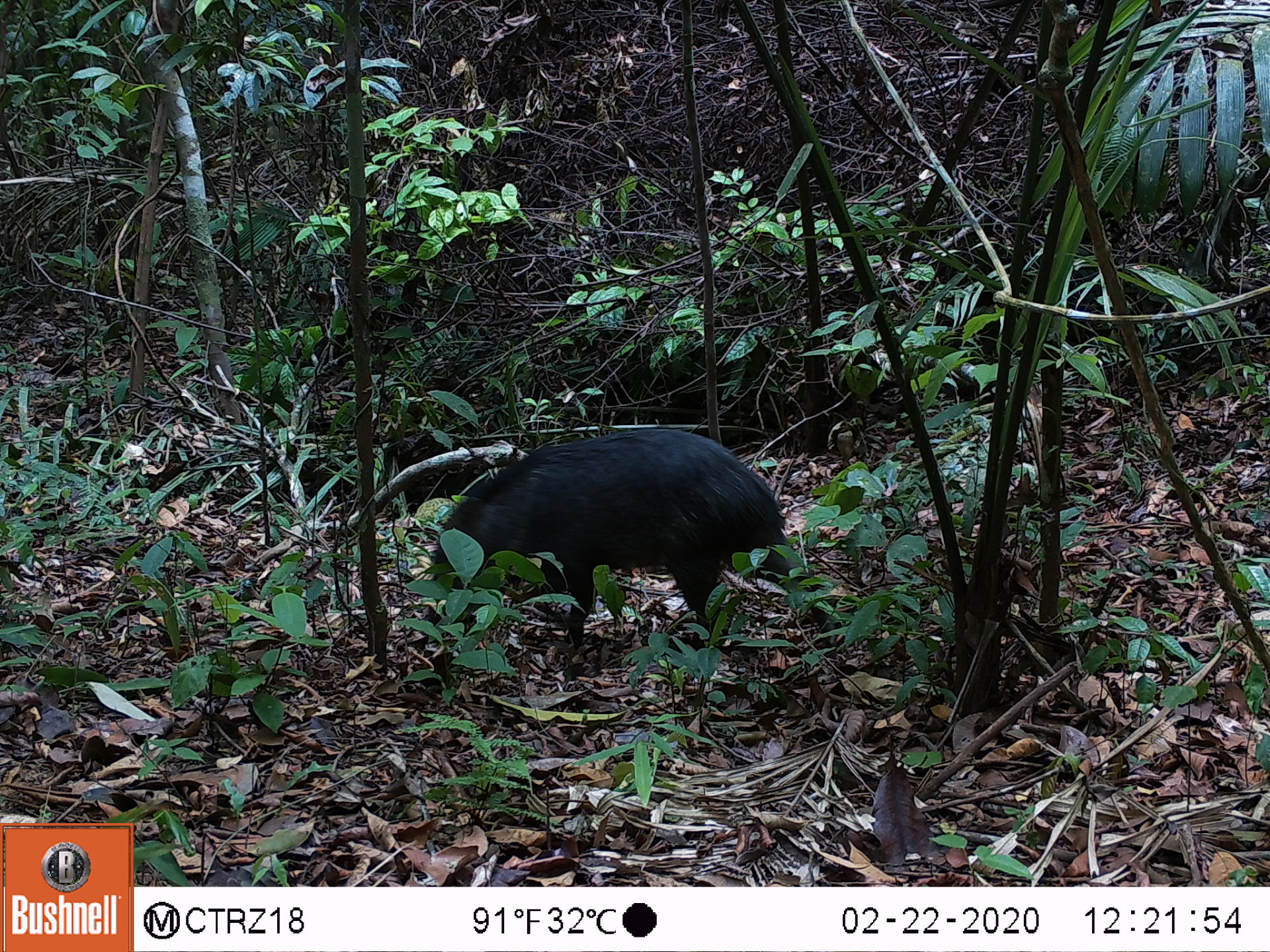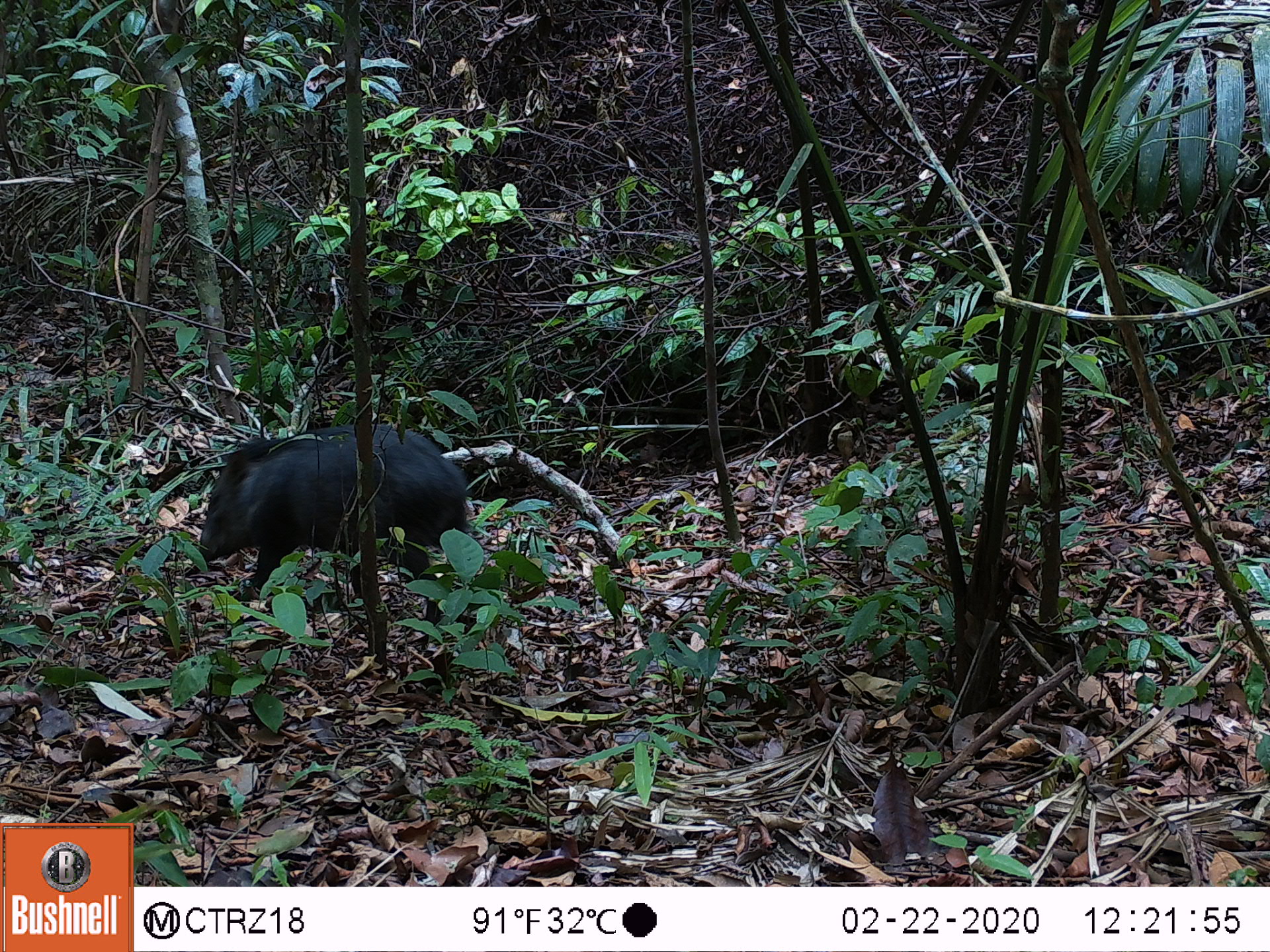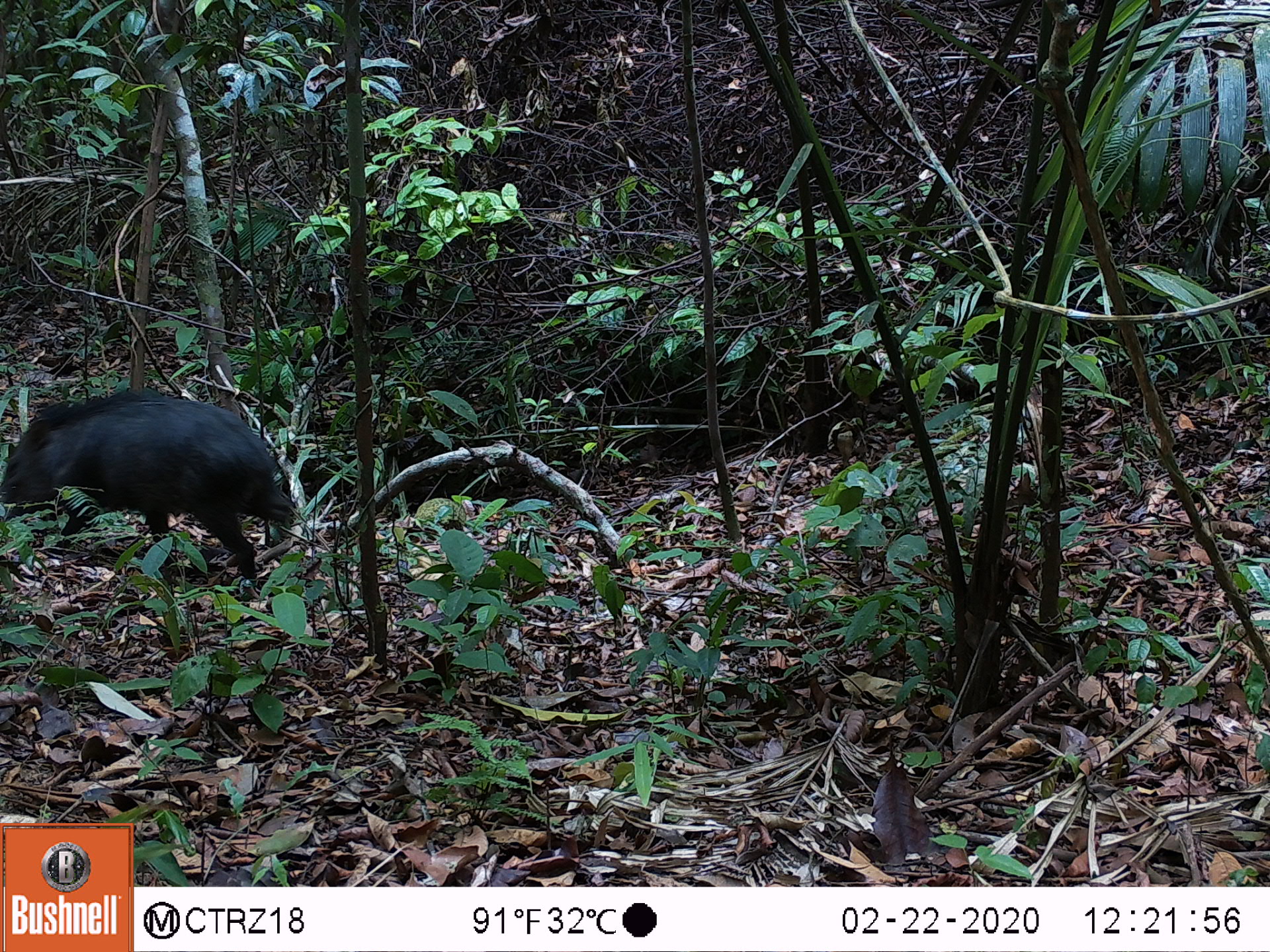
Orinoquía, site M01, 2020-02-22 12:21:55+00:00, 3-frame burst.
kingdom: Animalia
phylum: Chordata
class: Mammalia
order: Artiodactyla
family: Tayassuidae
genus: Pecari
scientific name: Pecari tajacu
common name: collared peccary